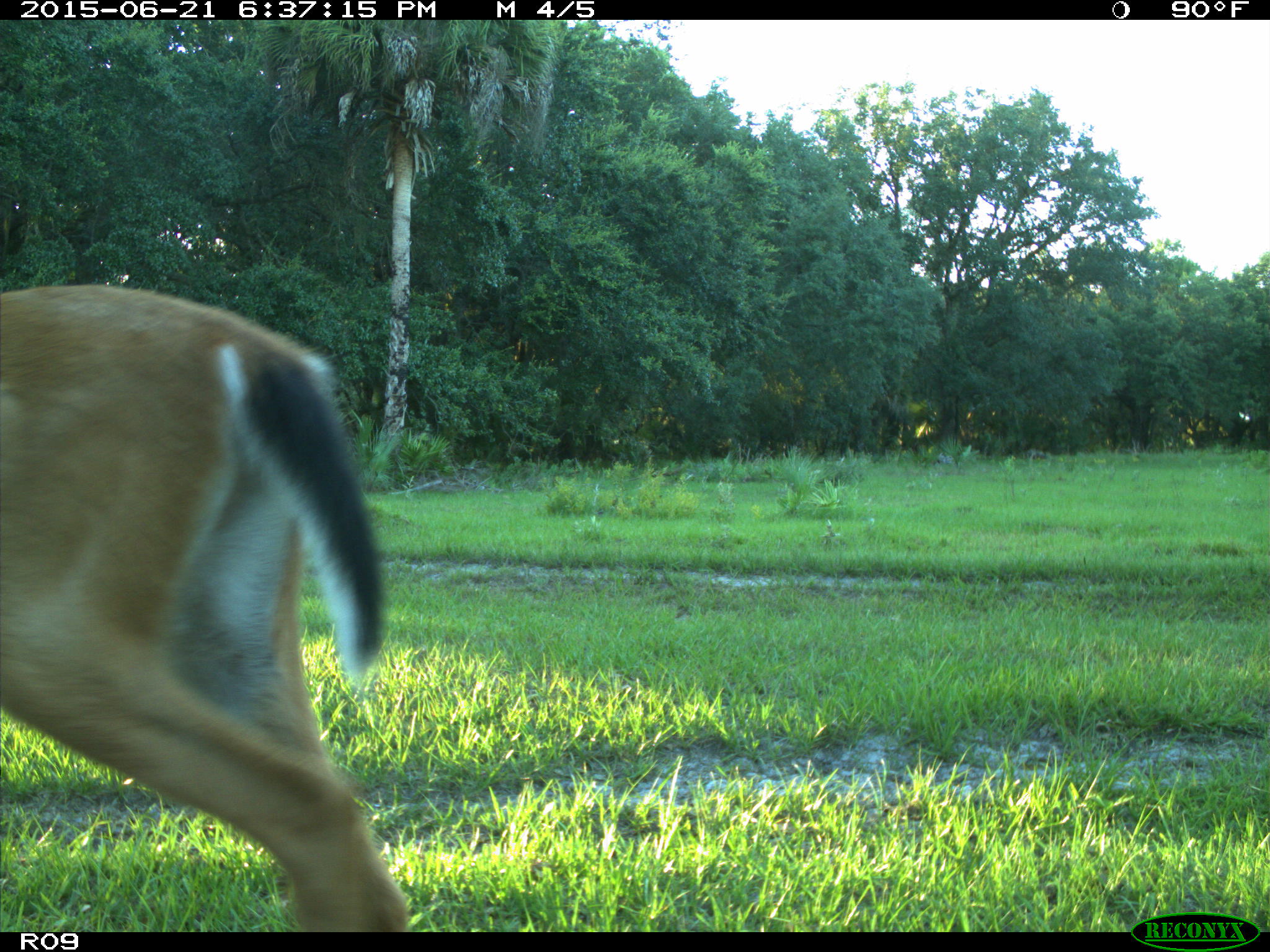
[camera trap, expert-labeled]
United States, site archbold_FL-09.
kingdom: Animalia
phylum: Chordata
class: Mammalia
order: Artiodactyla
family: Cervidae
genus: Odocoileus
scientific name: Odocoileus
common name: deer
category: unidentified deer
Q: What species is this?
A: Unidentified deer (deer) (Odocoileus).